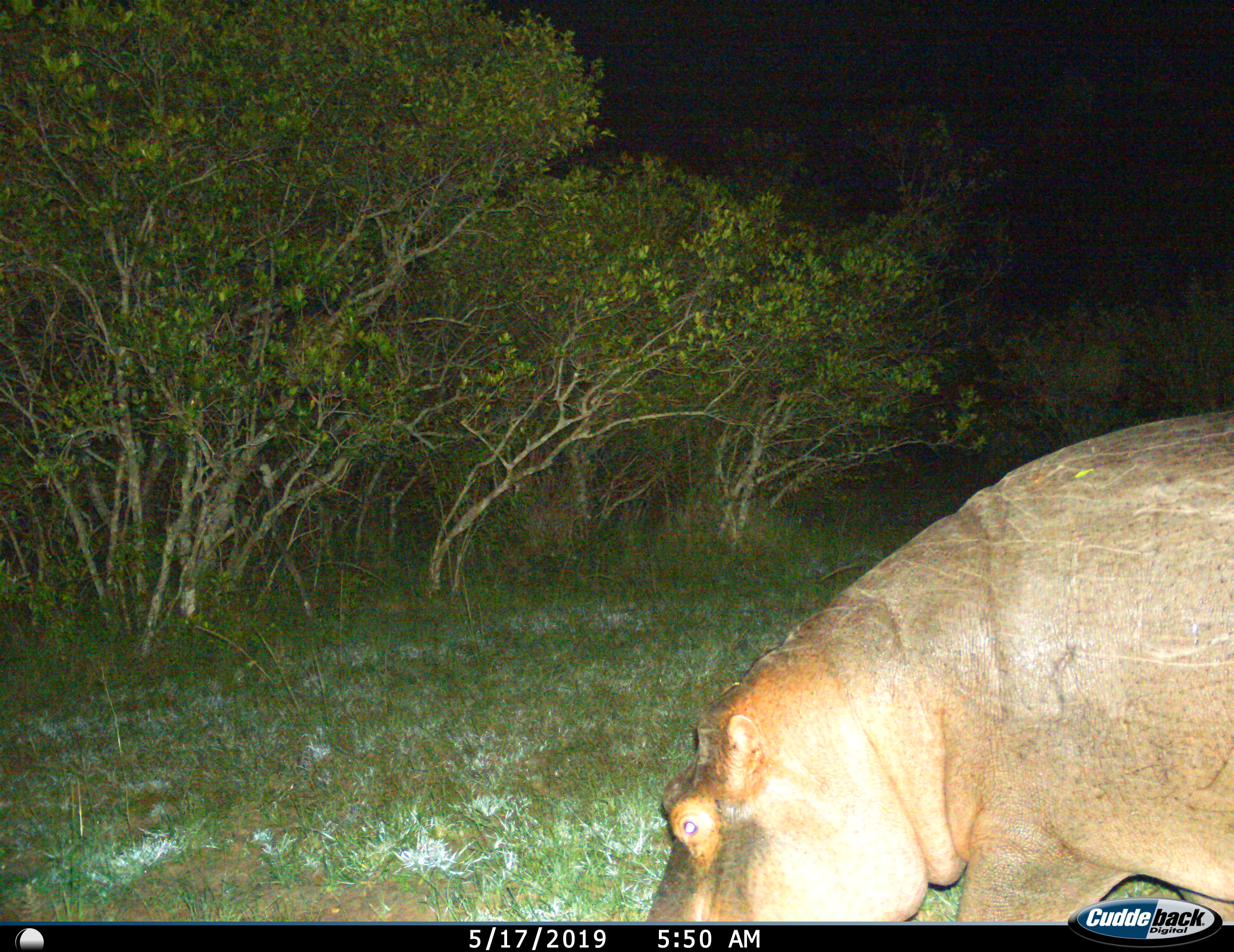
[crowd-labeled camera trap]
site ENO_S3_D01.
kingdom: Animalia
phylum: Chordata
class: Mammalia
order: Artiodactyla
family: Hippopotamidae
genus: Hippopotamus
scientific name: Hippopotamus amphibius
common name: hippopotamus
Hippopotamus (Hippopotamus amphibius), count 1. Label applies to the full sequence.